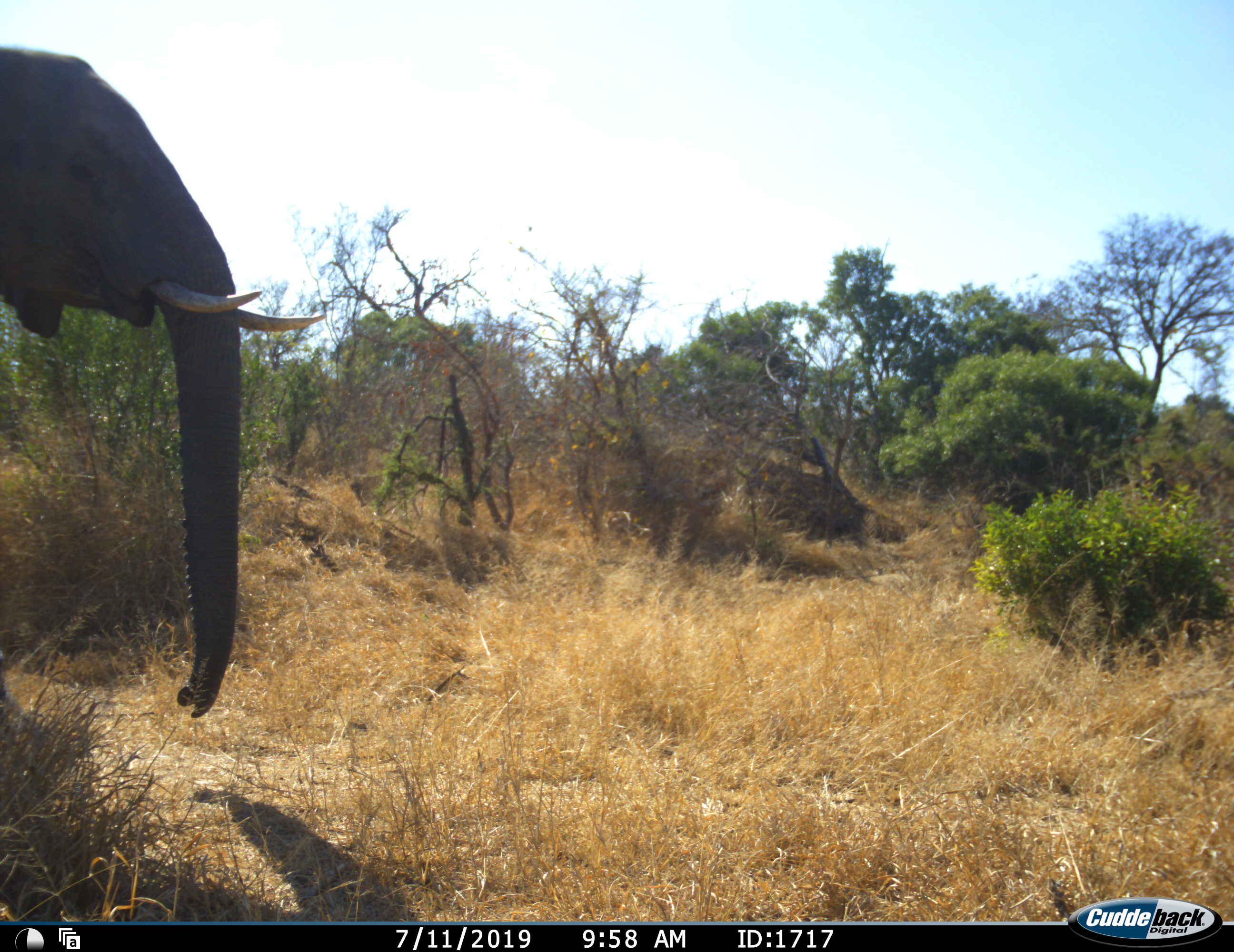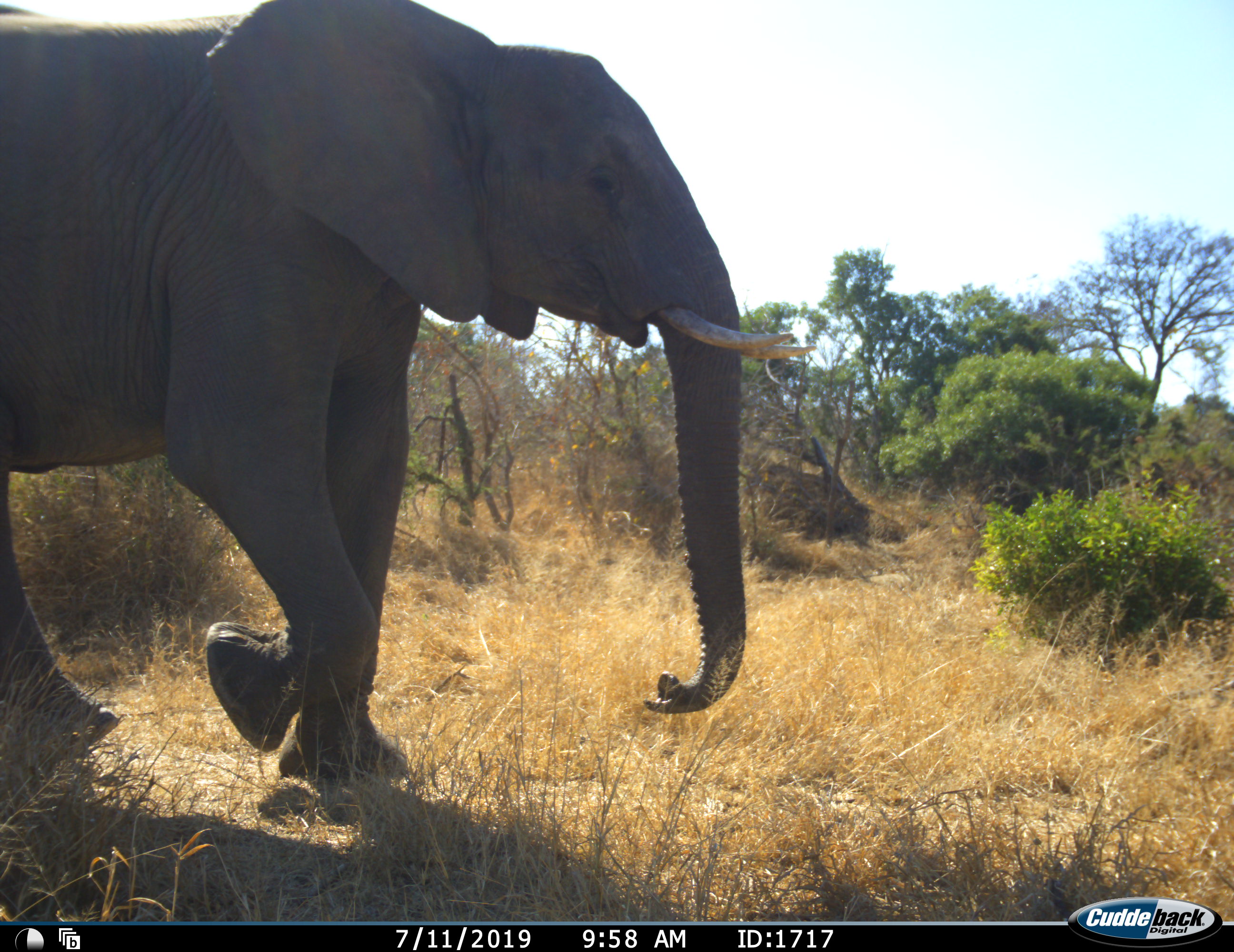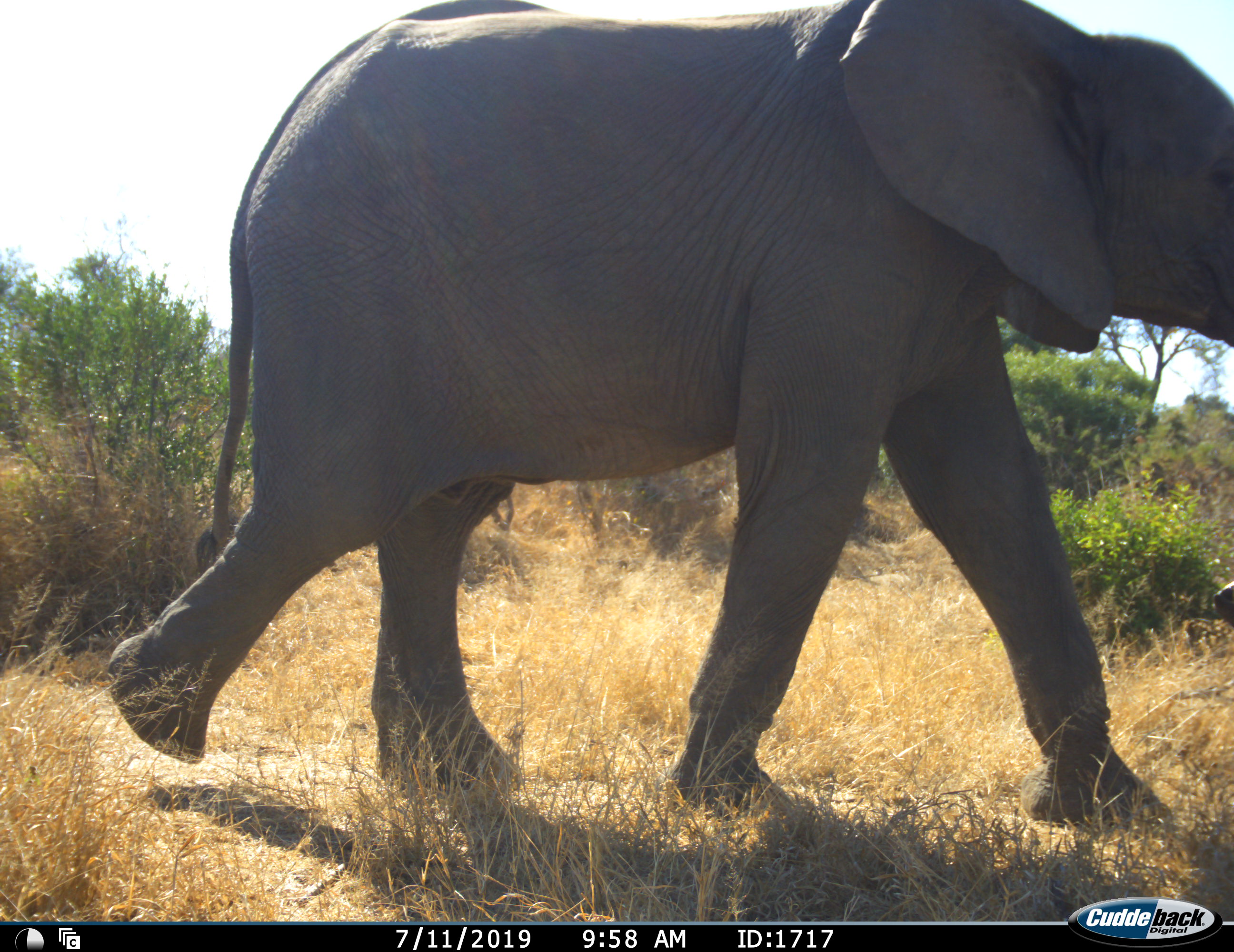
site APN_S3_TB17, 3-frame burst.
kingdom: Animalia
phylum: Chordata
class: Mammalia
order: Proboscidea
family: Elephantidae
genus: Loxodonta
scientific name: Loxodonta africana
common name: african bush elephant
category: elephant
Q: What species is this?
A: Elephant (african bush elephant) (Loxodonta africana).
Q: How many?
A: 1.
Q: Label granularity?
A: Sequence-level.